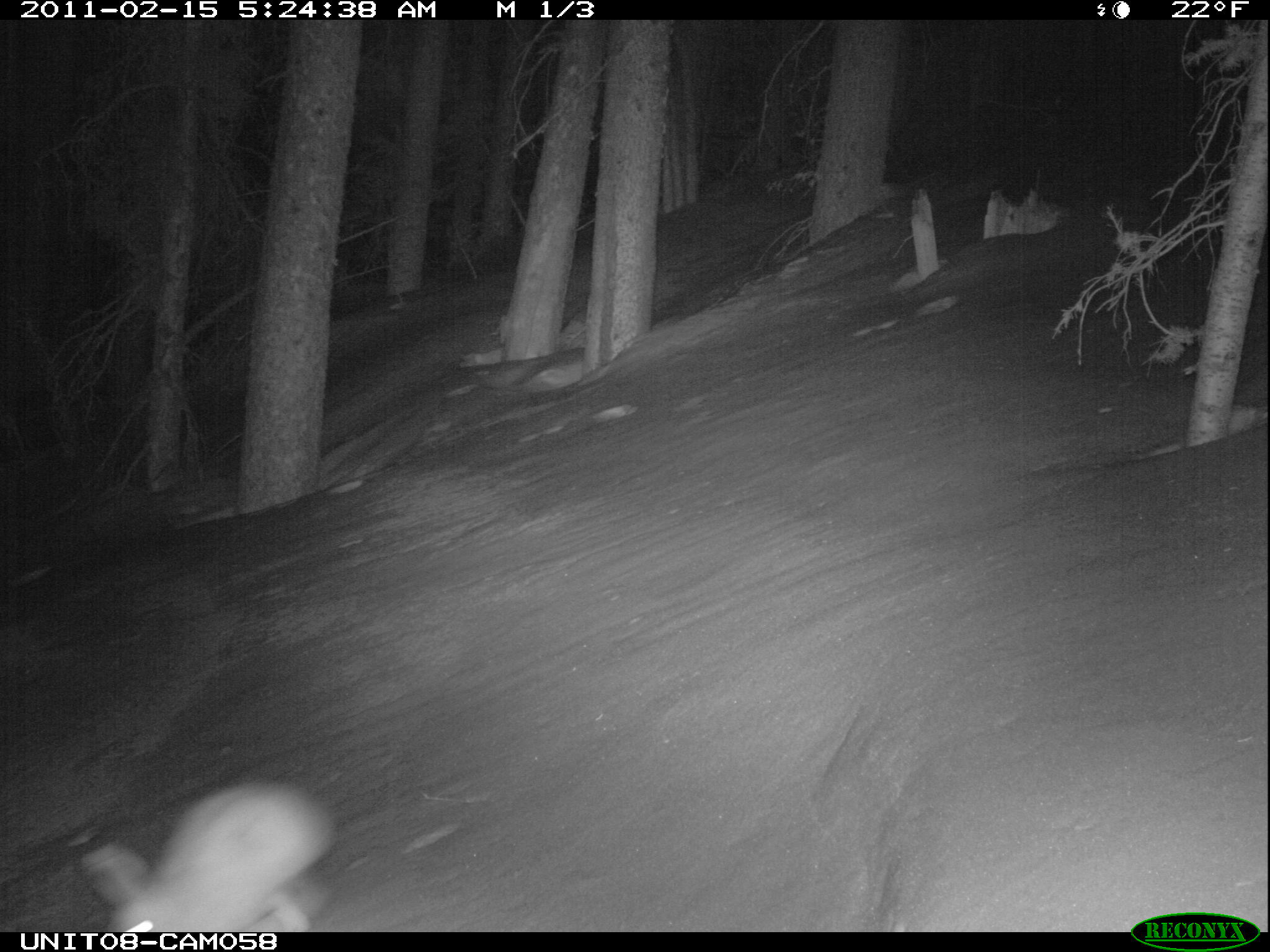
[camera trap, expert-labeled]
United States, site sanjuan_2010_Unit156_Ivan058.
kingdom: Animalia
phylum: Chordata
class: Mammalia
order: Lagomorpha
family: Leporidae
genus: Lepus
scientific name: Lepus americanus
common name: snowshoe hare